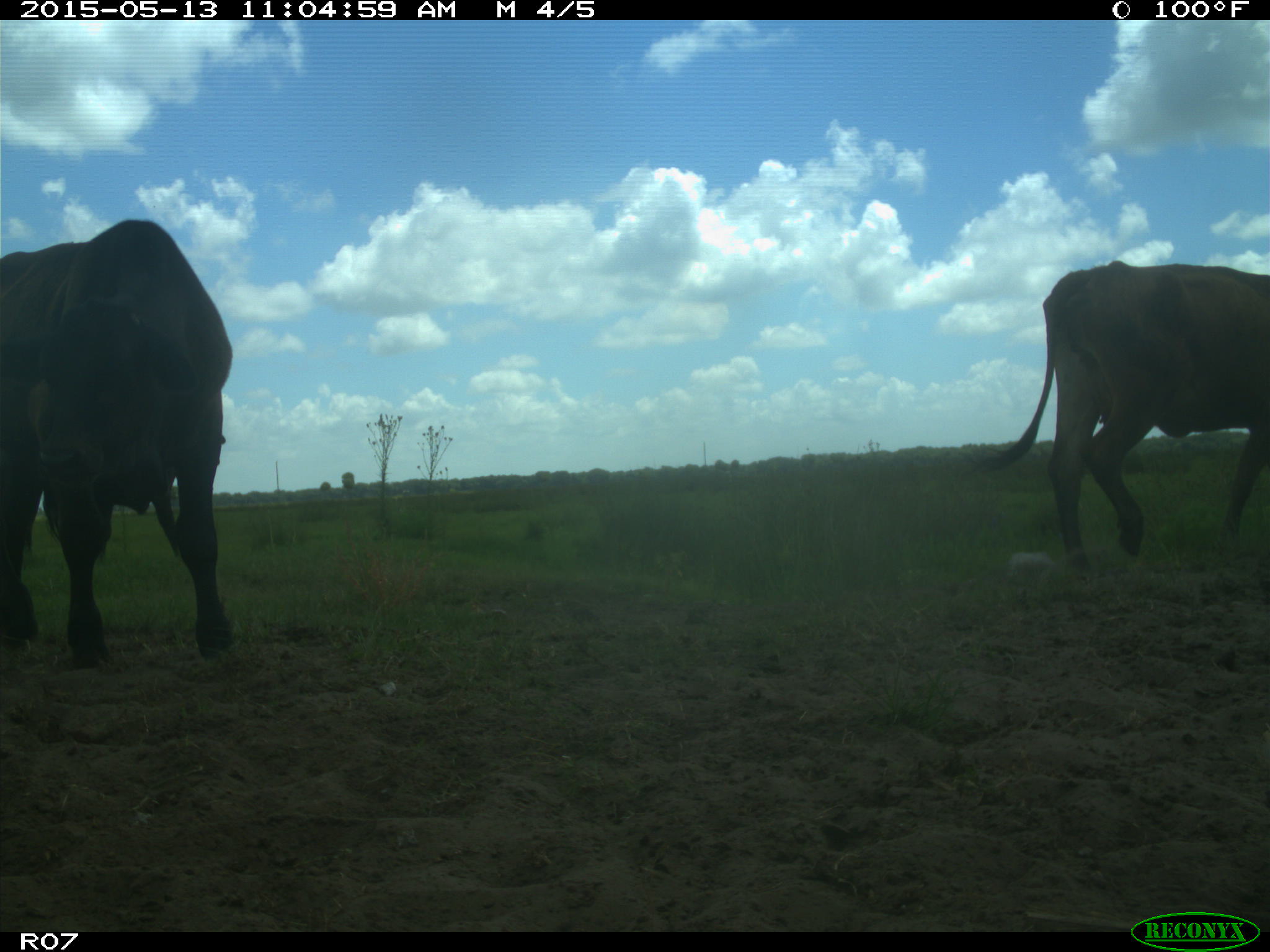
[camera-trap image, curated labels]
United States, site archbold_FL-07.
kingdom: Animalia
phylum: Chordata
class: Mammalia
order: Artiodactyla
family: Bovidae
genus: Bos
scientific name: Bos taurus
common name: domestic cow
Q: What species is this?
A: Bos taurus (domestic cow).